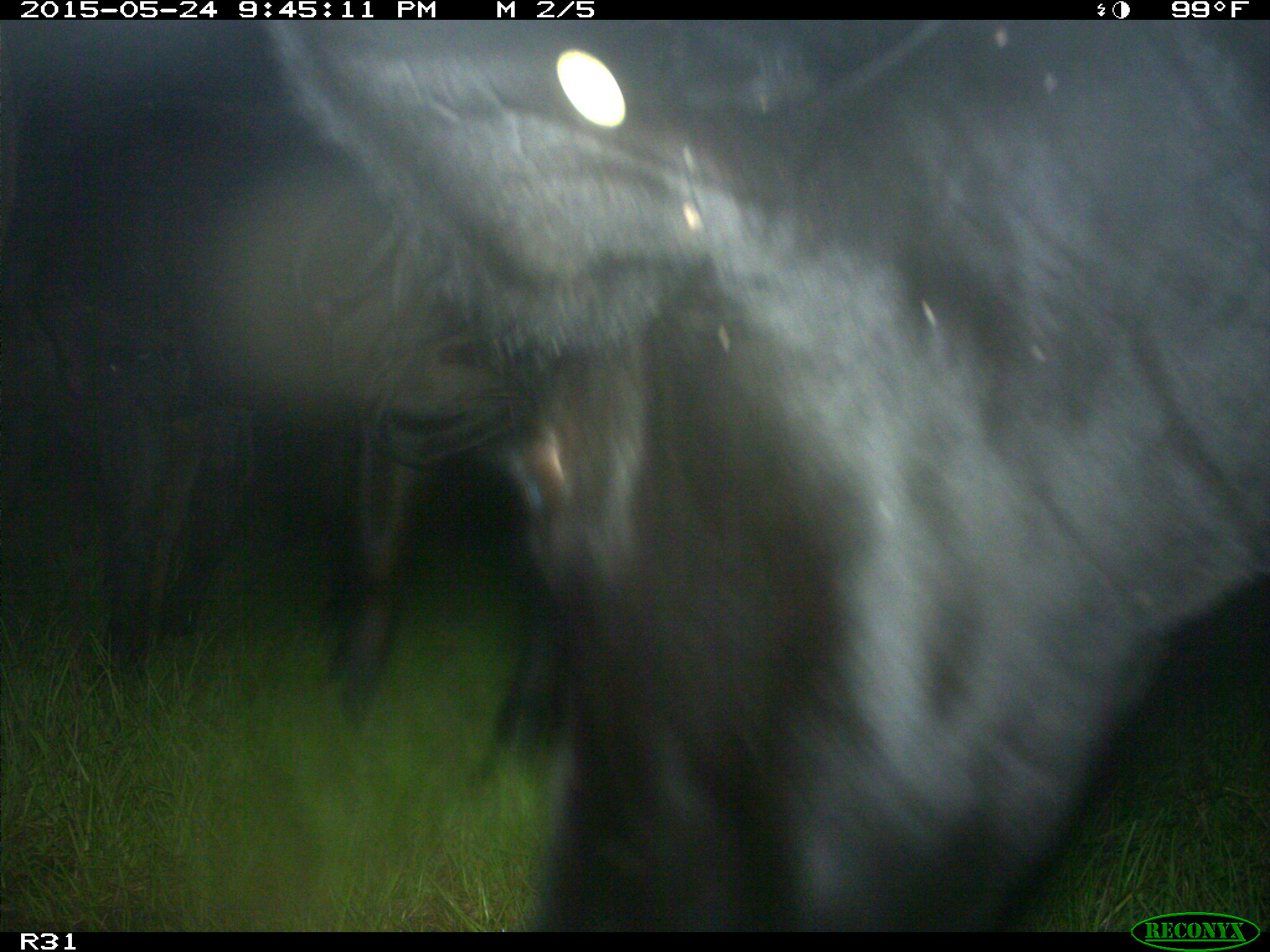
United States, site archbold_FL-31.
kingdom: Animalia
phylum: Chordata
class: Mammalia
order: Artiodactyla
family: Bovidae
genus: Bos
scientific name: Bos taurus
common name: domestic cow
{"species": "Bos taurus (domestic cow)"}